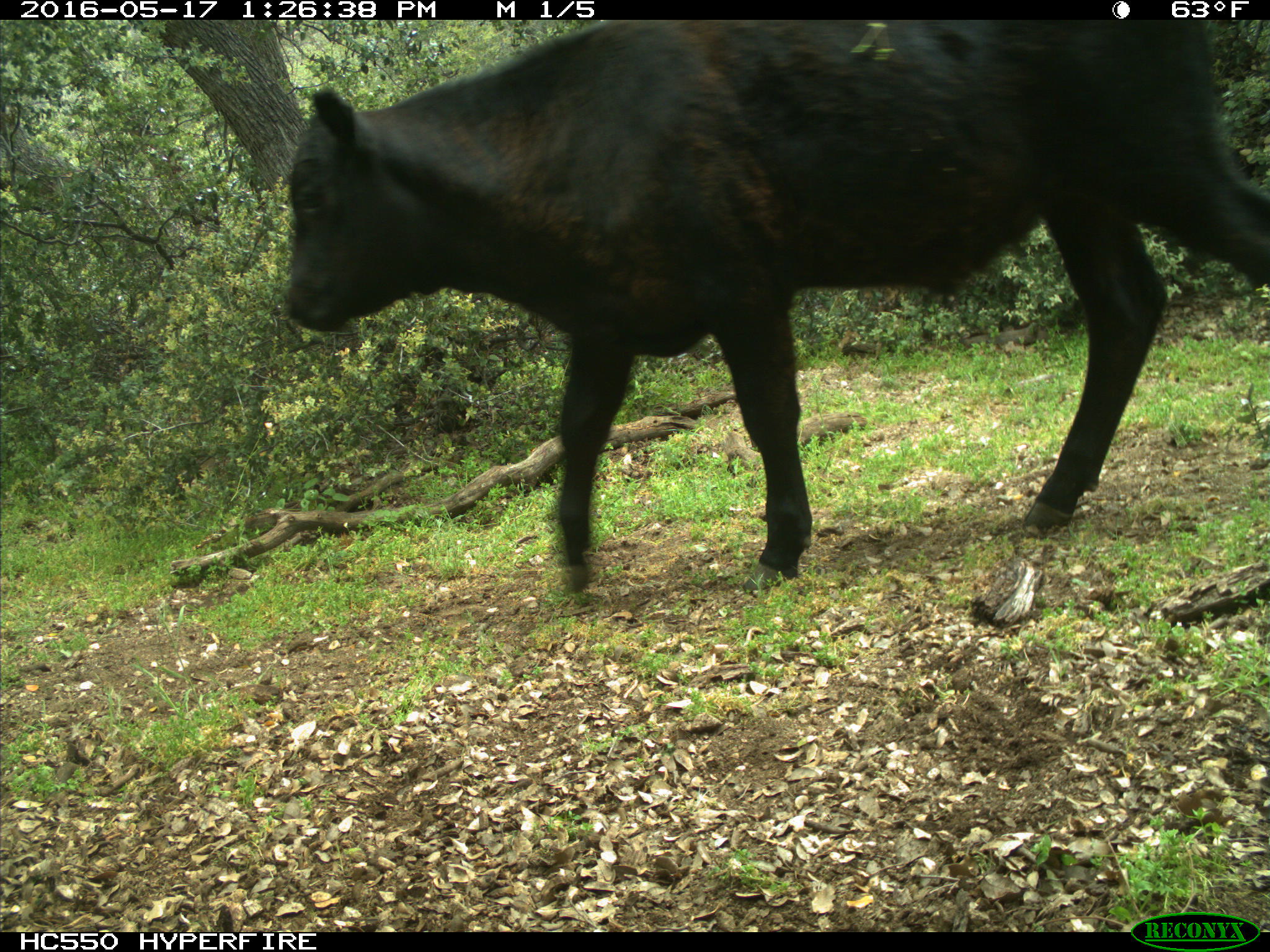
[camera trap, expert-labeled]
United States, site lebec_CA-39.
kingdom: Animalia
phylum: Chordata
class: Mammalia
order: Artiodactyla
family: Bovidae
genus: Bos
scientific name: Bos taurus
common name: domestic cow